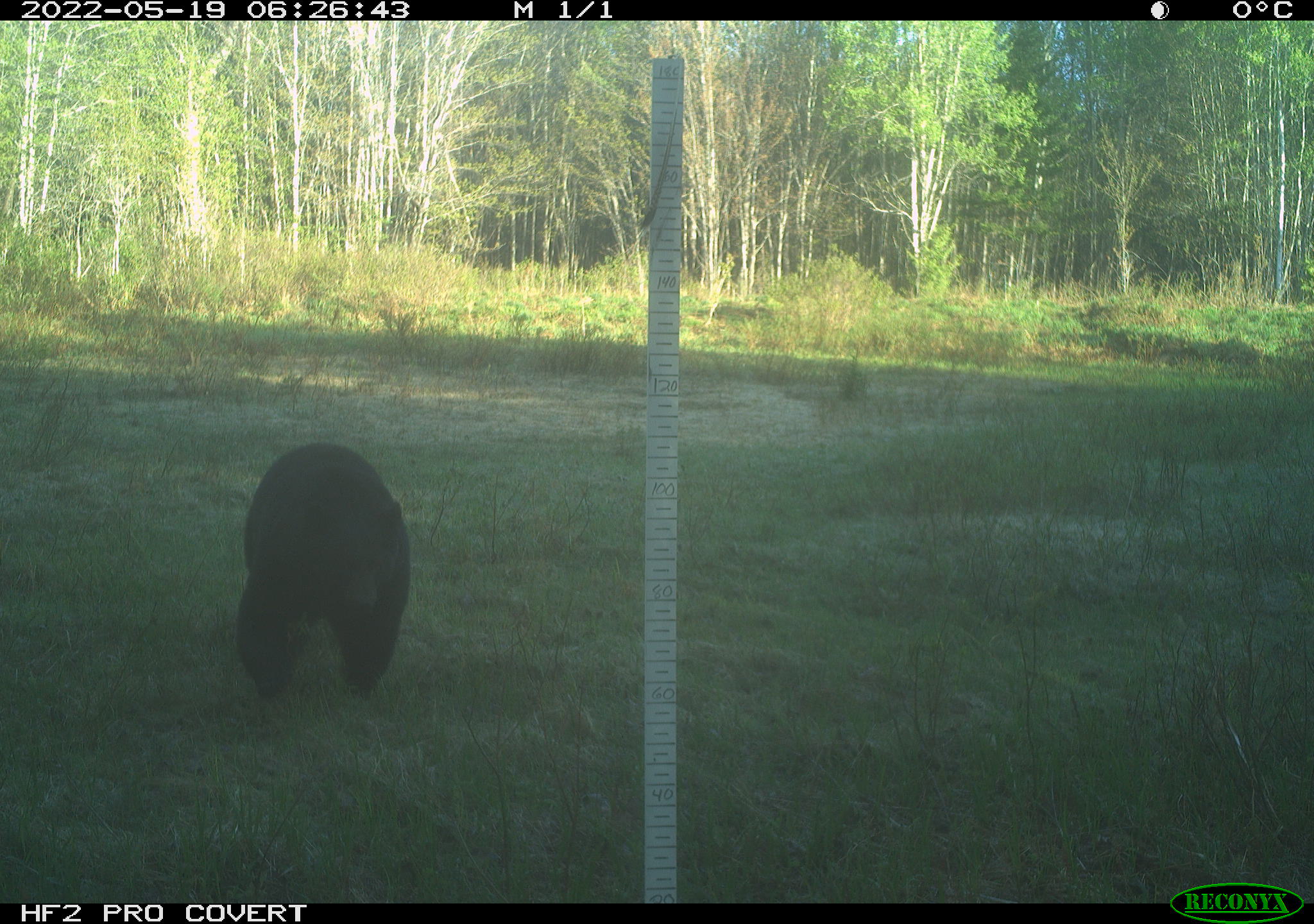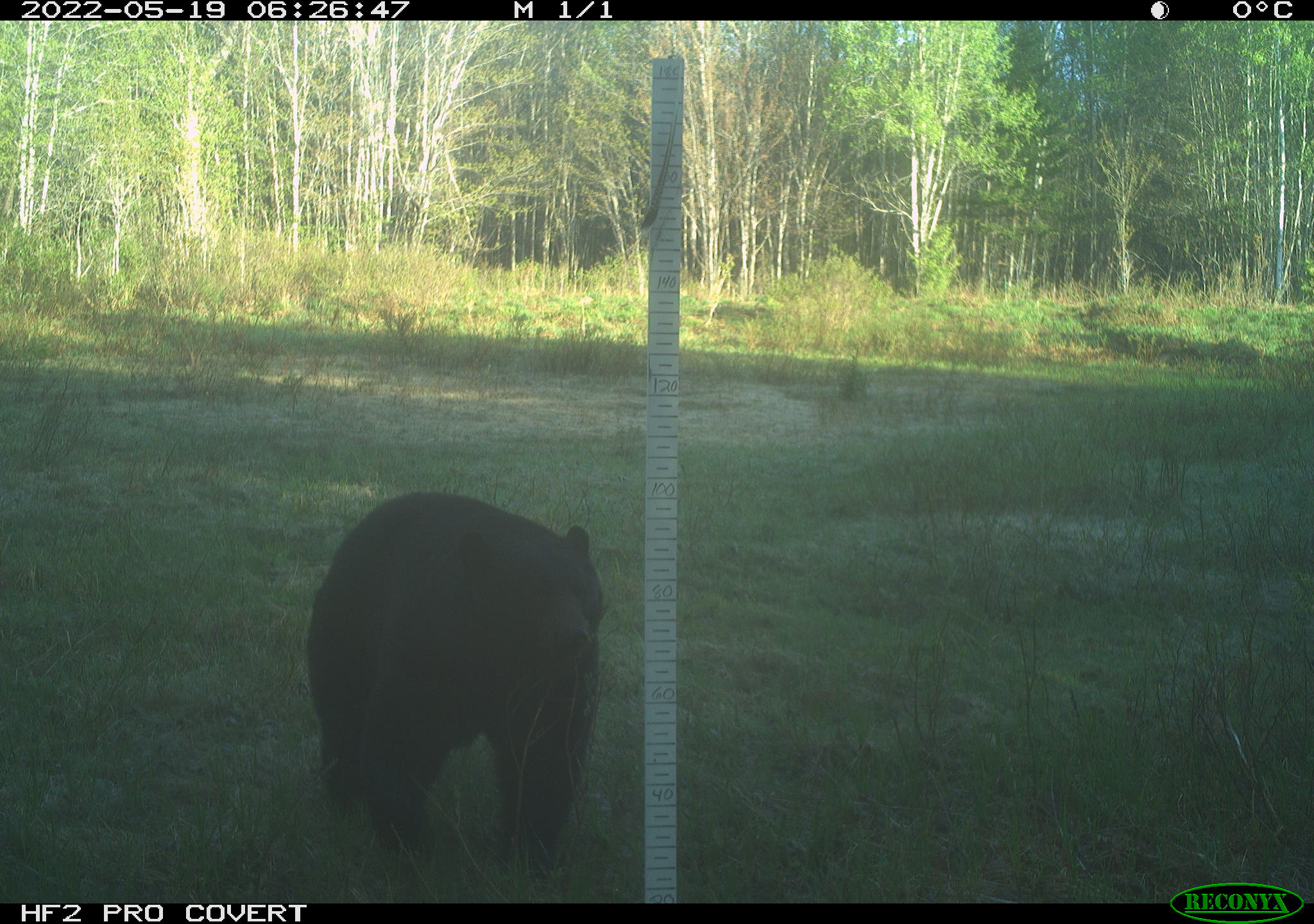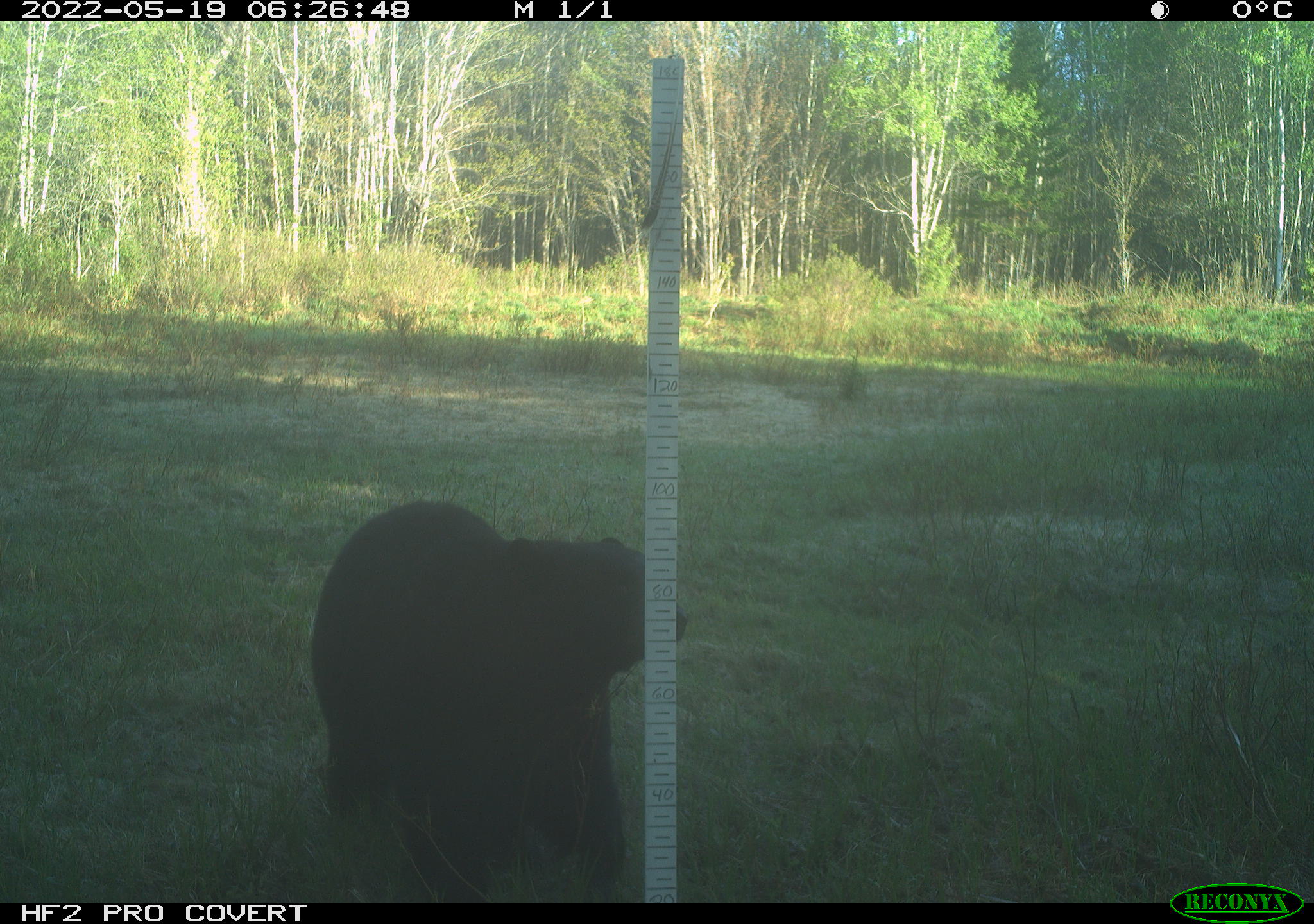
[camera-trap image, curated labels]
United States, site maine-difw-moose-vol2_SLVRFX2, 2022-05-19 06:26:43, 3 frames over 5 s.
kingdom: Animalia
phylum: Chordata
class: Mammalia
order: Carnivora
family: Ursidae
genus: Ursus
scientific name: Ursus americanus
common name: black bear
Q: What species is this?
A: Black bear (Ursus americanus).